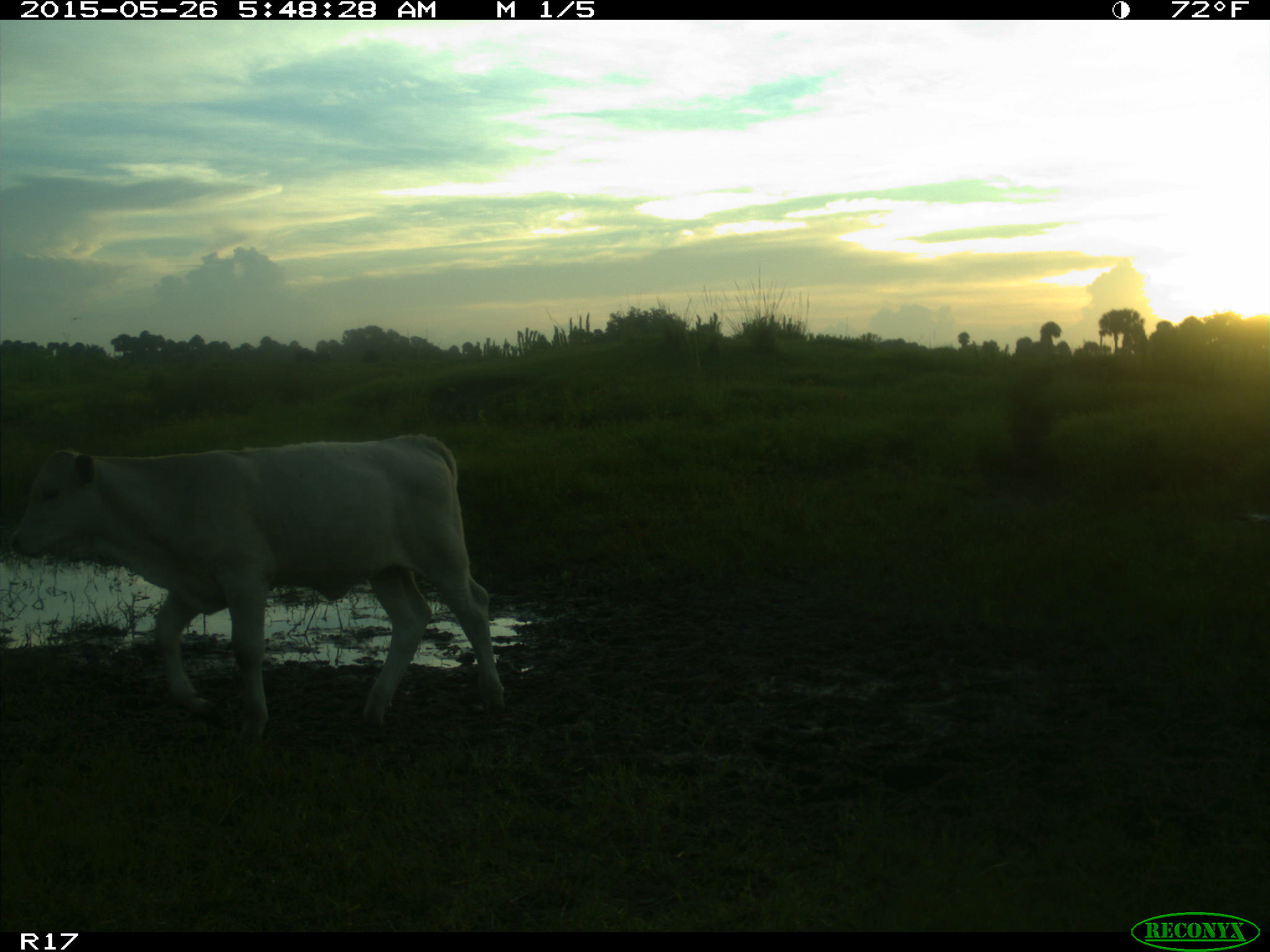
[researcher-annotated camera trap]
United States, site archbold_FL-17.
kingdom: Animalia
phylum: Chordata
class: Mammalia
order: Artiodactyla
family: Bovidae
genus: Bos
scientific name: Bos taurus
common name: domestic cow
Bos taurus (domestic cow).